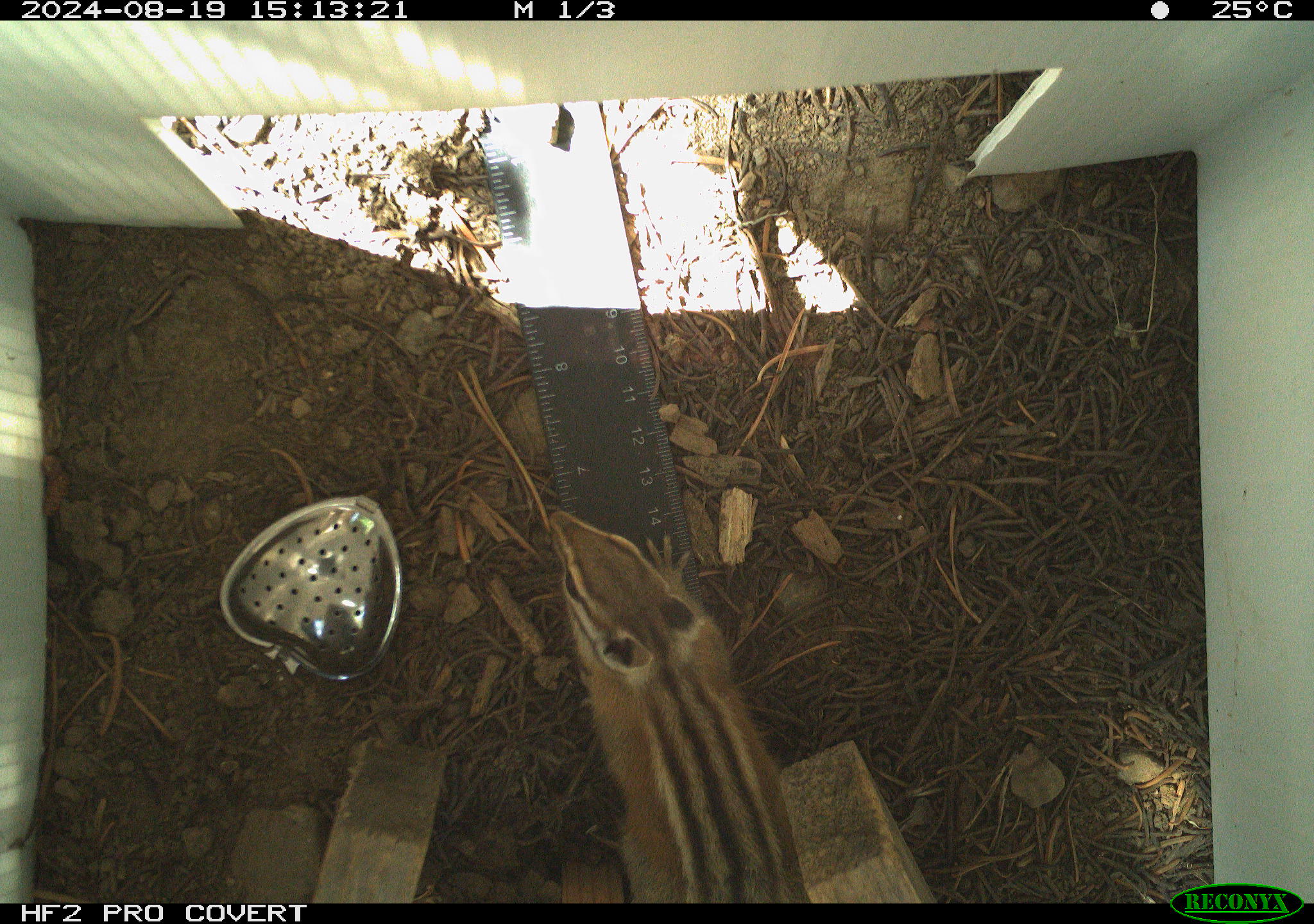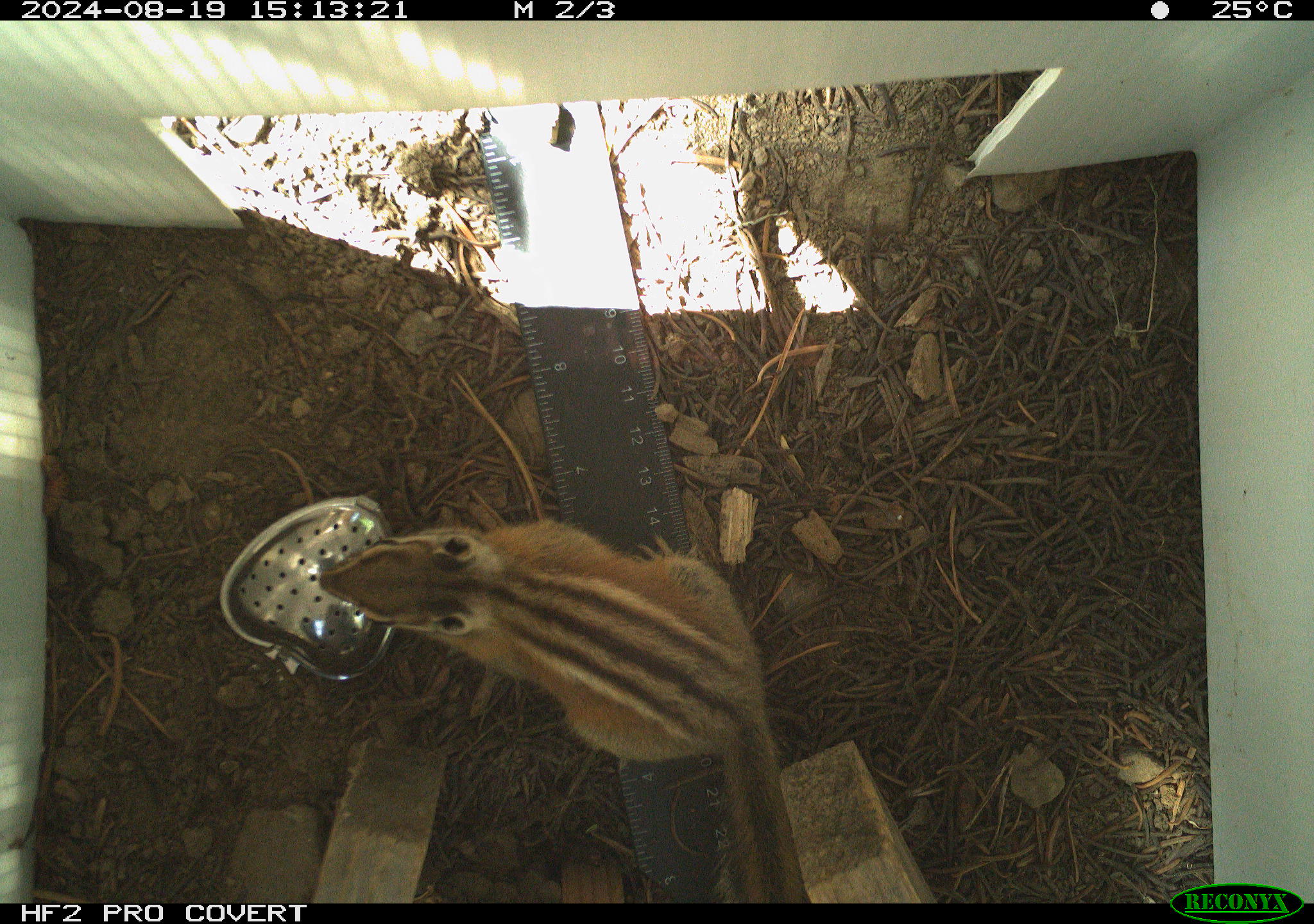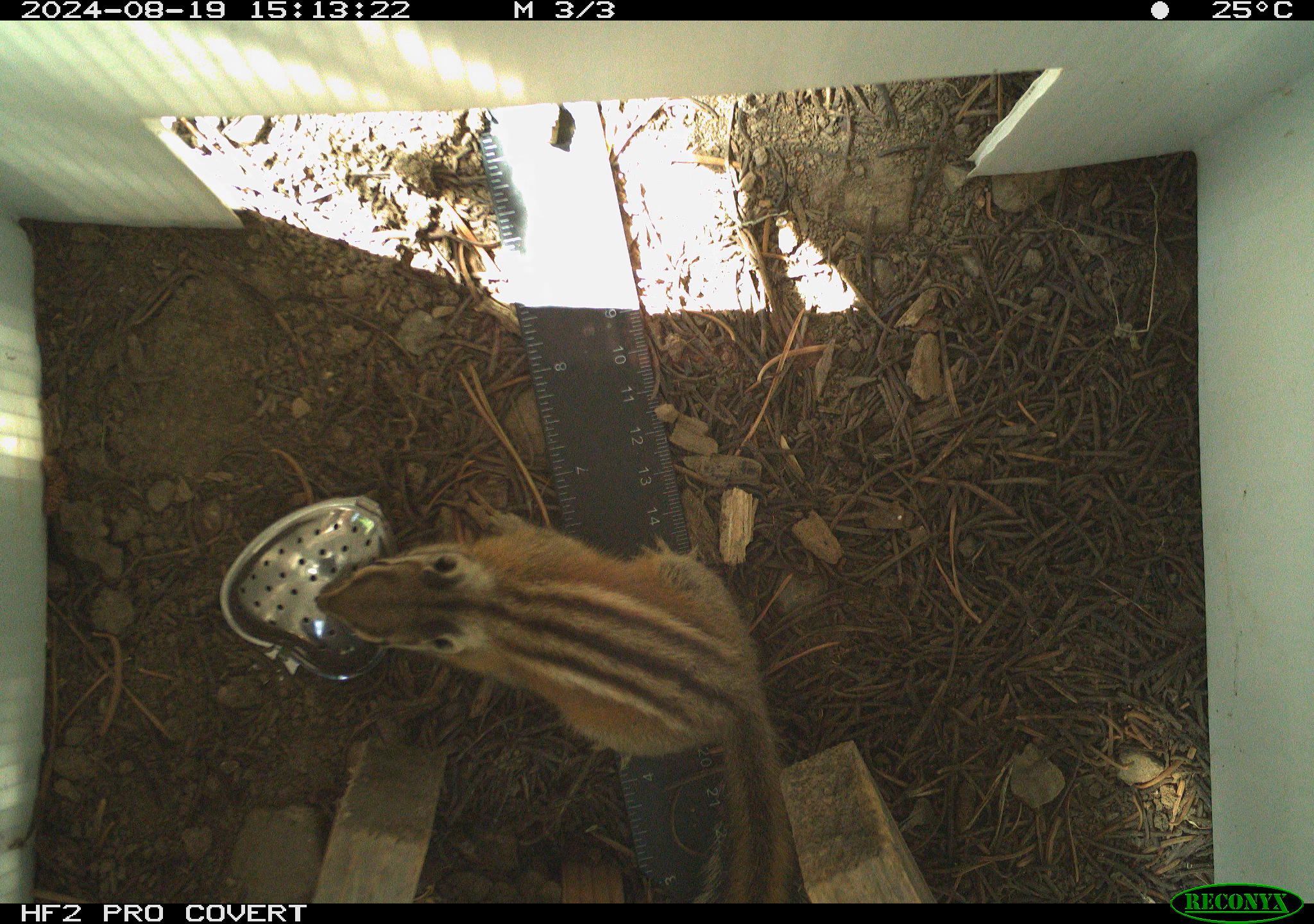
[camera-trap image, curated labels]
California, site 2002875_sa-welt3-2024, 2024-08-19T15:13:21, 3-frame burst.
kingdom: Animalia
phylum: Chordata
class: Mammalia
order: Rodentia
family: Sciuridae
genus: Neotamias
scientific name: Neotamias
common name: western chipmunks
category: neotamias species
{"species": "neotamias species (western chipmunks) (Neotamias)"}